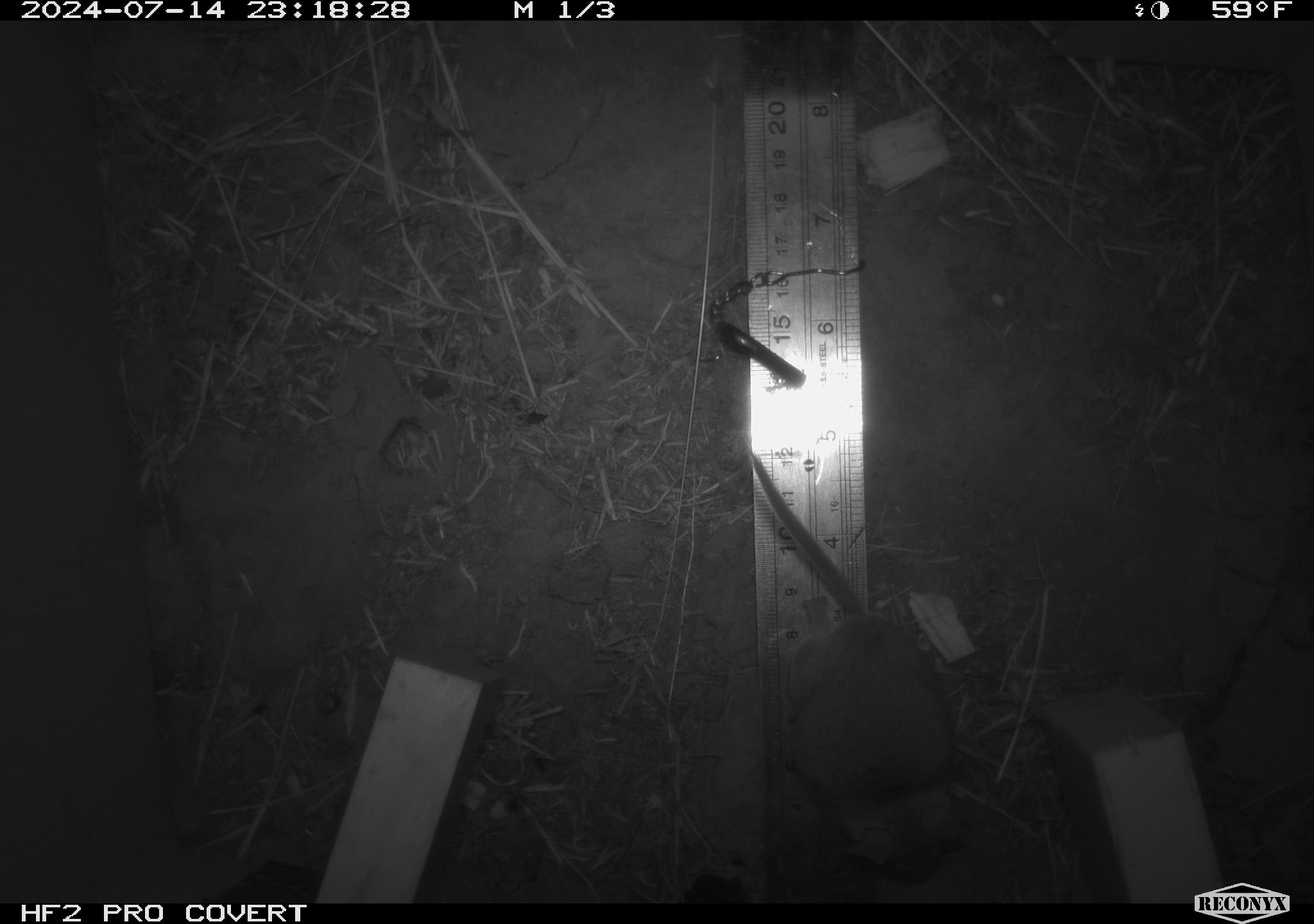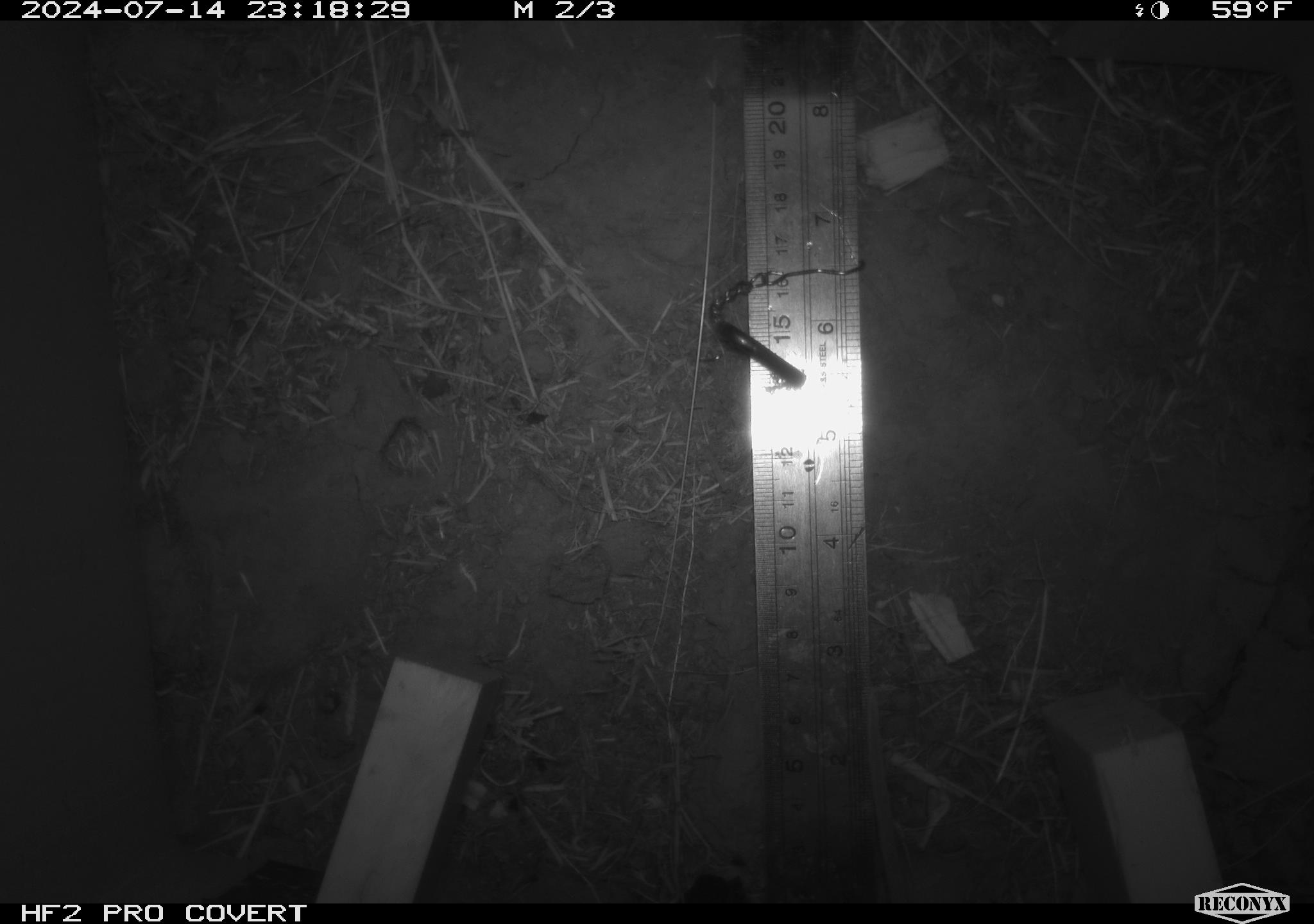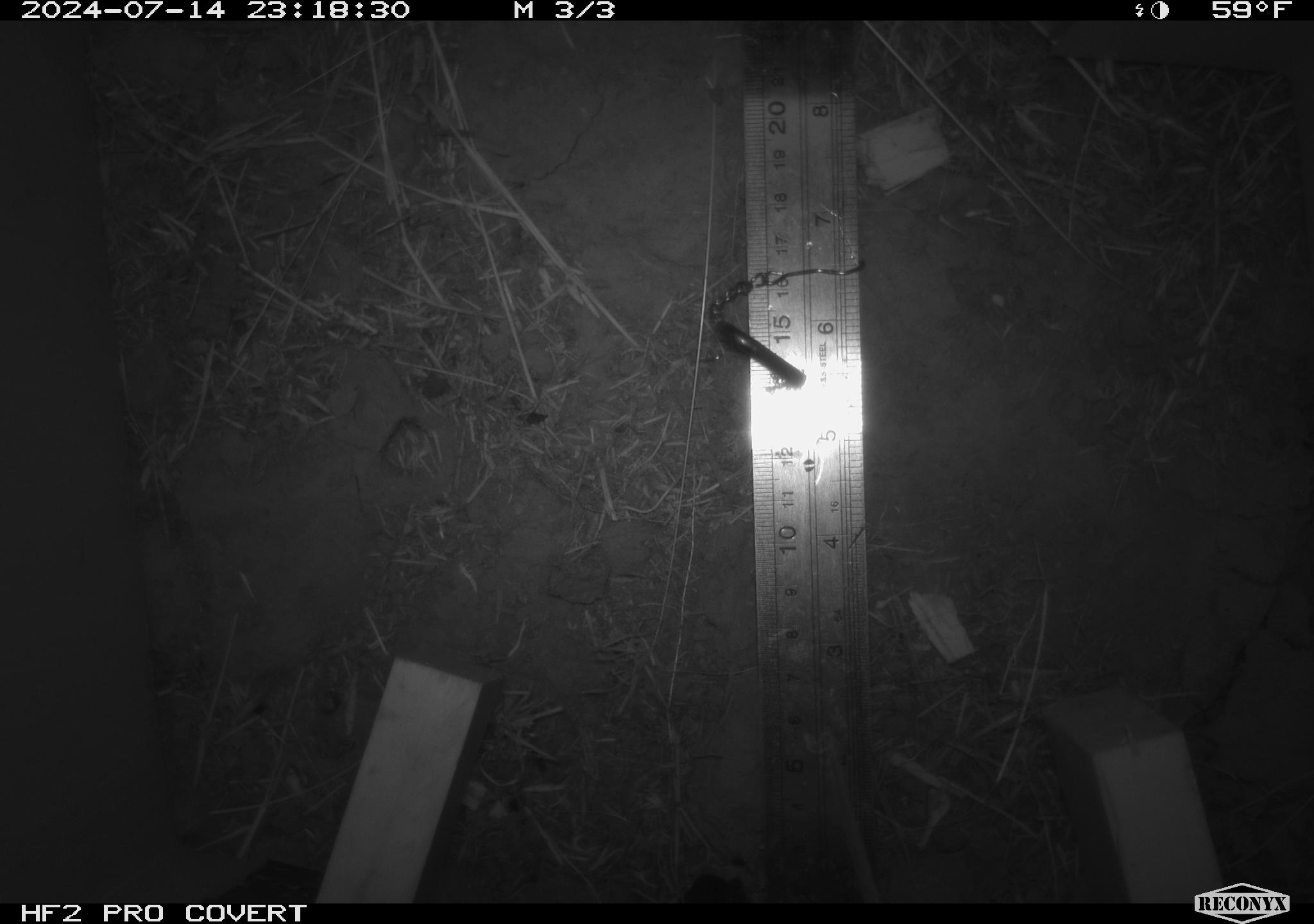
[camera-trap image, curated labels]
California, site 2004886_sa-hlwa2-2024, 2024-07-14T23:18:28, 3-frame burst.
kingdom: Animalia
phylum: Chordata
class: Mammalia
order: Rodentia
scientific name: Rodentia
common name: mouse species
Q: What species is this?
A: Mouse species (Rodentia).